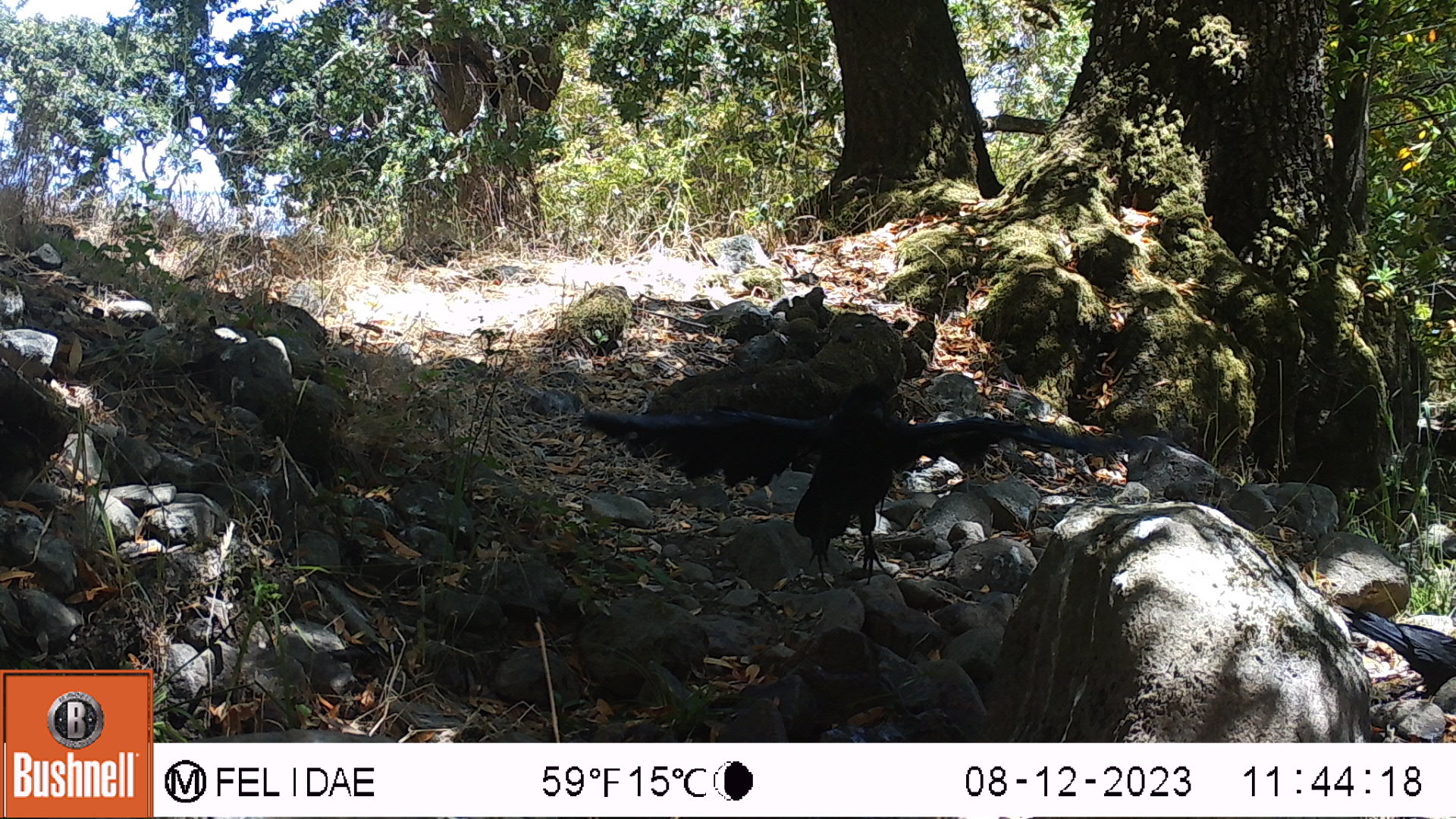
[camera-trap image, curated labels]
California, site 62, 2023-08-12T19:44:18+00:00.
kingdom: Animalia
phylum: Chordata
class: Aves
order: Passeriformes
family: Corvidae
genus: Corvus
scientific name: Corvus brachyrhynchos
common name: american crow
American crow (Corvus brachyrhynchos).